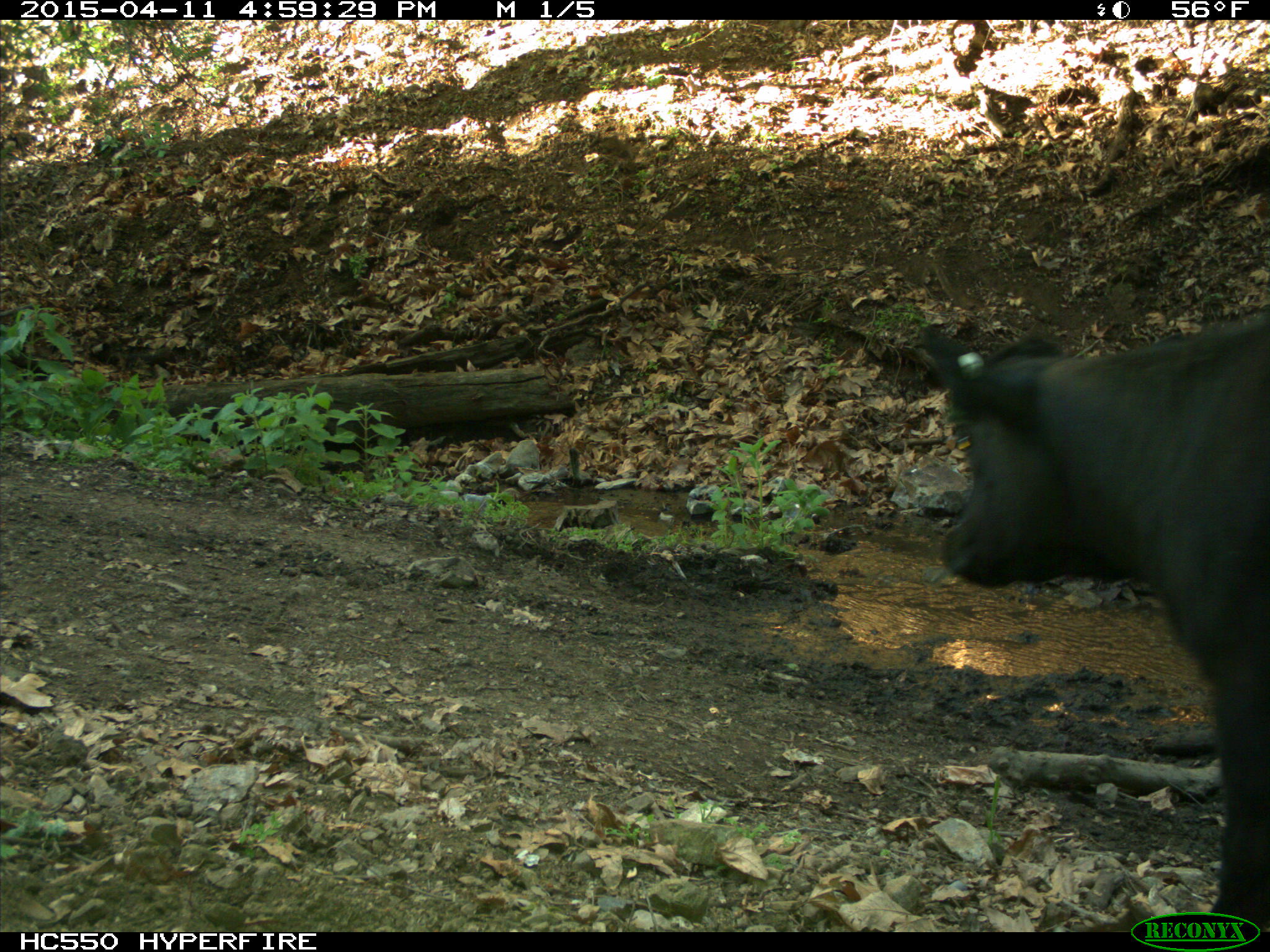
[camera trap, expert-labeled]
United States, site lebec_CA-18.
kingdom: Animalia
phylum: Chordata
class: Mammalia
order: Artiodactyla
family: Bovidae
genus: Bos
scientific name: Bos taurus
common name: domestic cow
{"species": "Bos taurus (domestic cow)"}